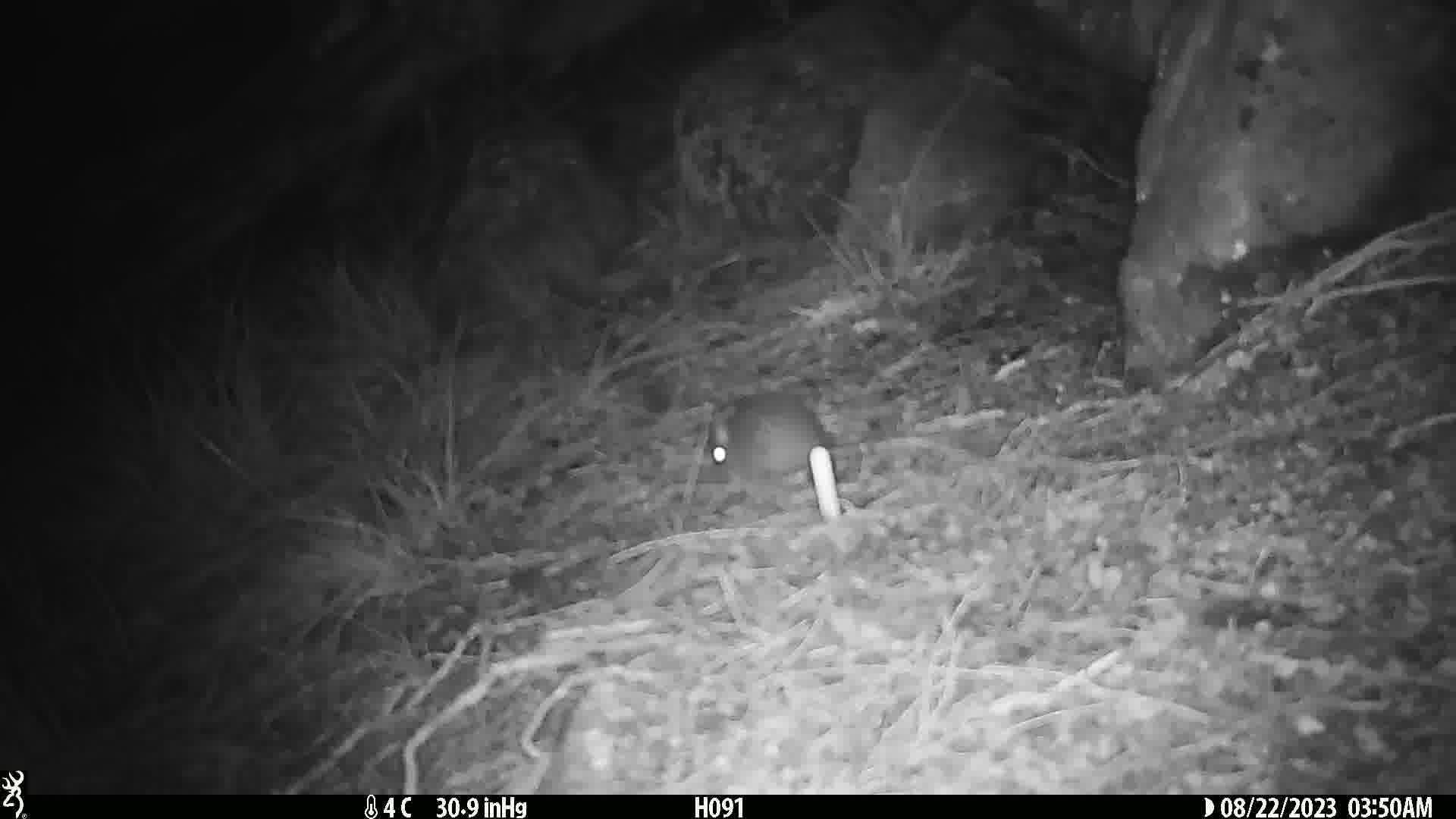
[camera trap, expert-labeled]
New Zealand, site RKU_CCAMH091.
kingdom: Animalia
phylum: Chordata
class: Mammalia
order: Rodentia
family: Muridae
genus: Rattus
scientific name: Rattus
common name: rat